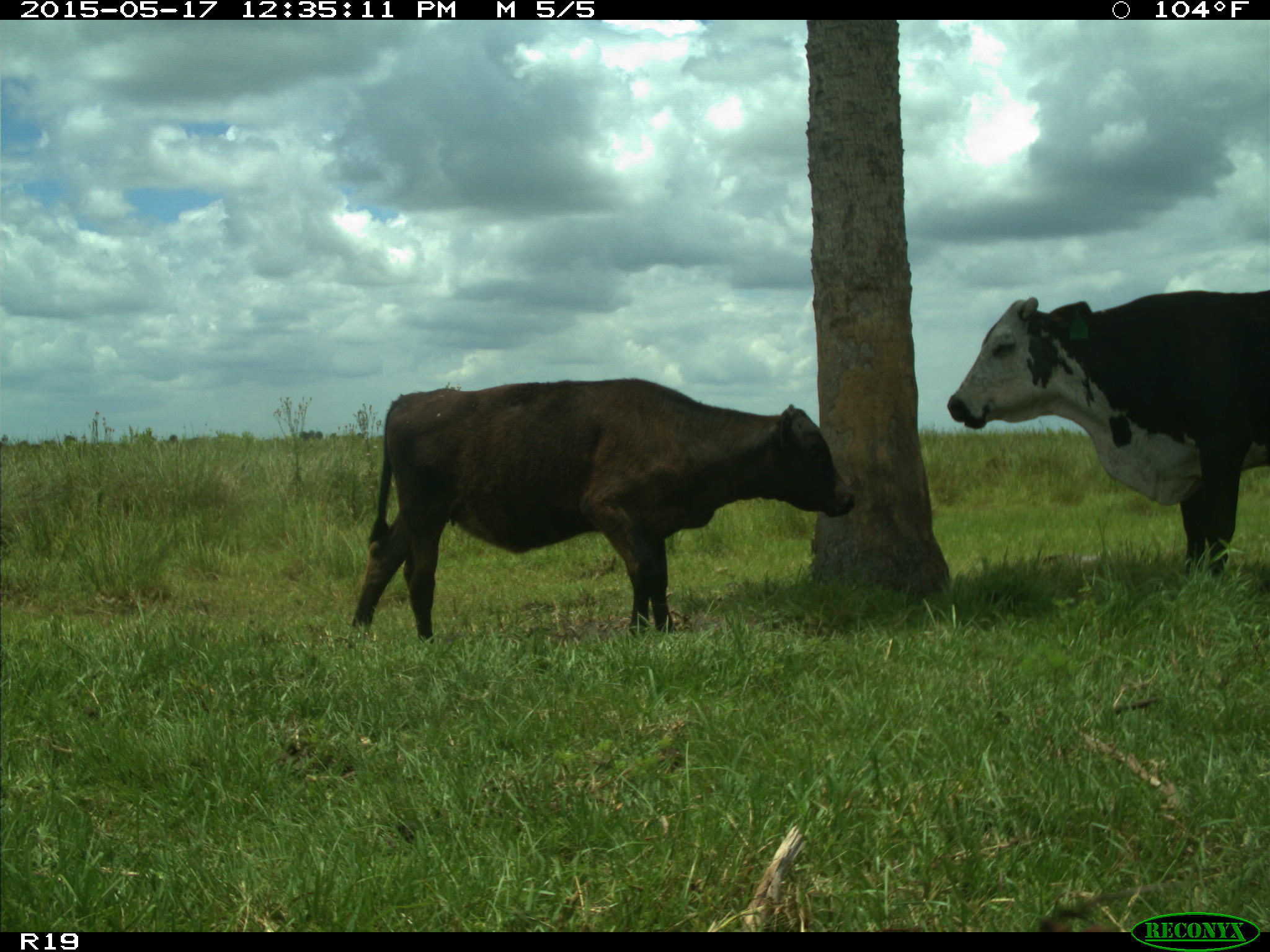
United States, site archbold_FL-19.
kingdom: Animalia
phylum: Chordata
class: Mammalia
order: Artiodactyla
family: Bovidae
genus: Bos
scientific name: Bos taurus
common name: domestic cow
Bos taurus (domestic cow).